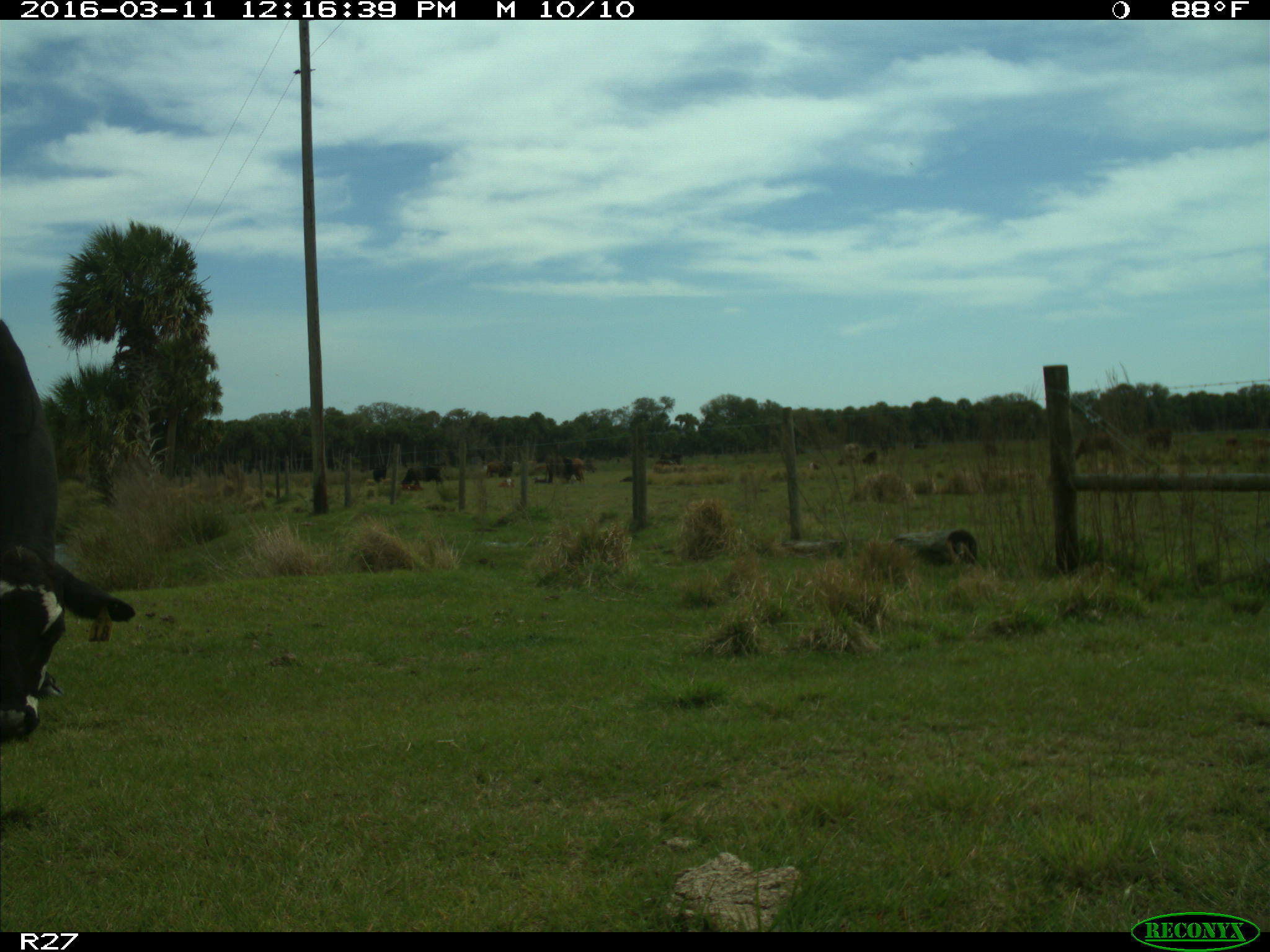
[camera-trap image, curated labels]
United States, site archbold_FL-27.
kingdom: Animalia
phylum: Chordata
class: Mammalia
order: Artiodactyla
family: Bovidae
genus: Bos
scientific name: Bos taurus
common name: domestic cow